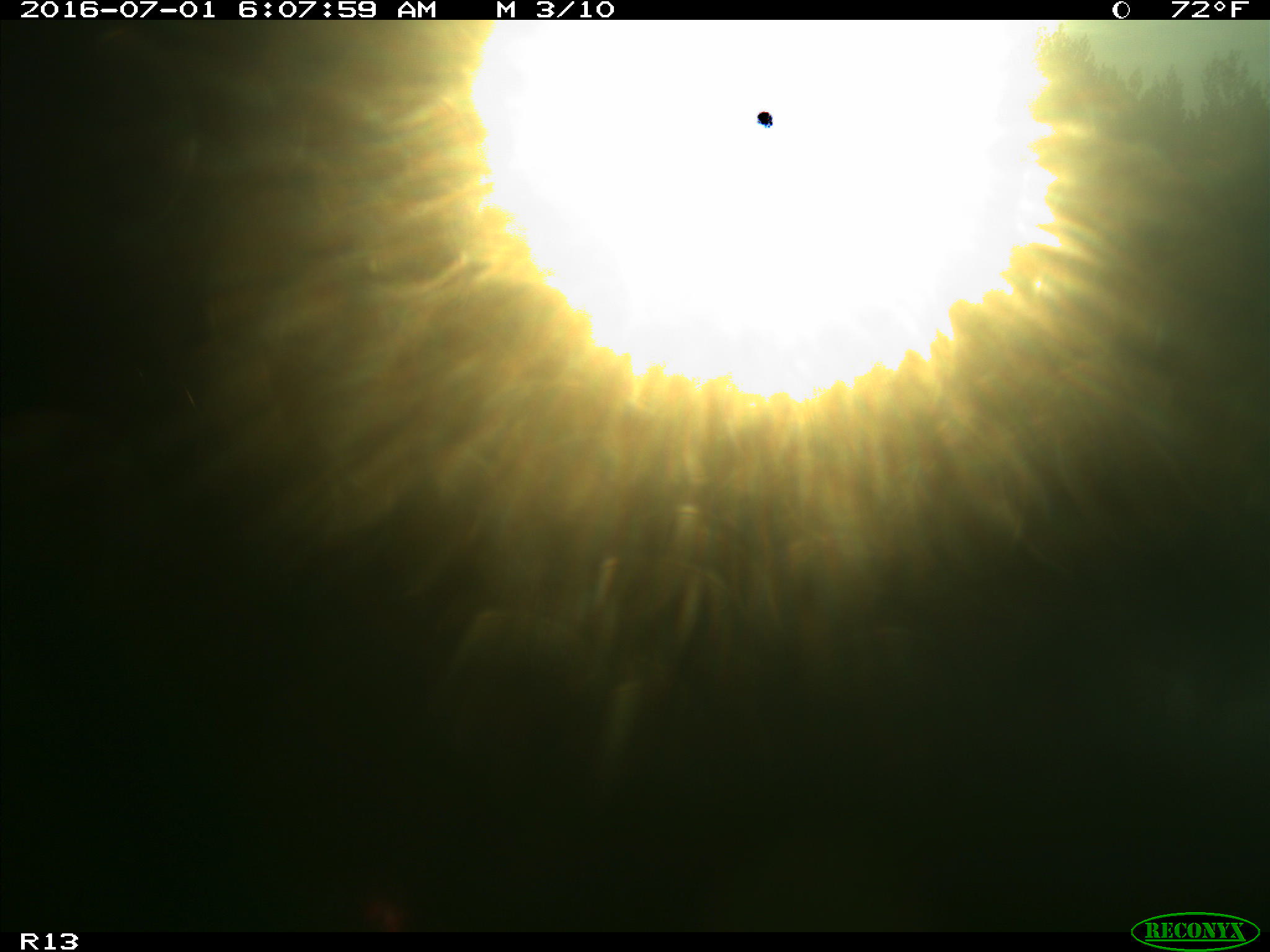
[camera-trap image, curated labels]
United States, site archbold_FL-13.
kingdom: Animalia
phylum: Chordata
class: Mammalia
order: Artiodactyla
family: Bovidae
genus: Bos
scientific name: Bos taurus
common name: domestic cow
Bos taurus (domestic cow).